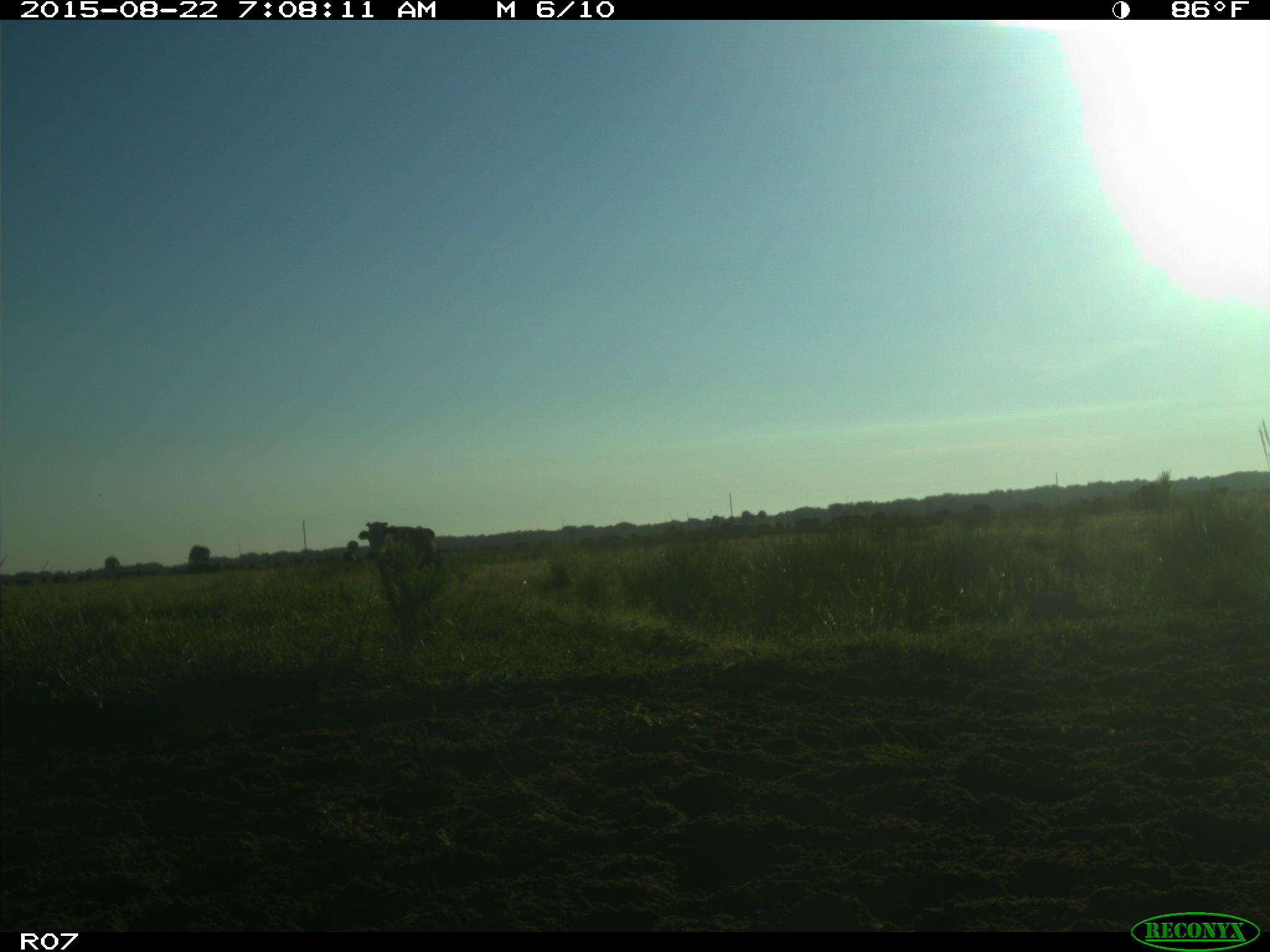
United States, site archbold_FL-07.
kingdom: Animalia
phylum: Chordata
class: Mammalia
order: Artiodactyla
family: Bovidae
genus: Bos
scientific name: Bos taurus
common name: domestic cow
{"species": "Bos taurus (domestic cow)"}